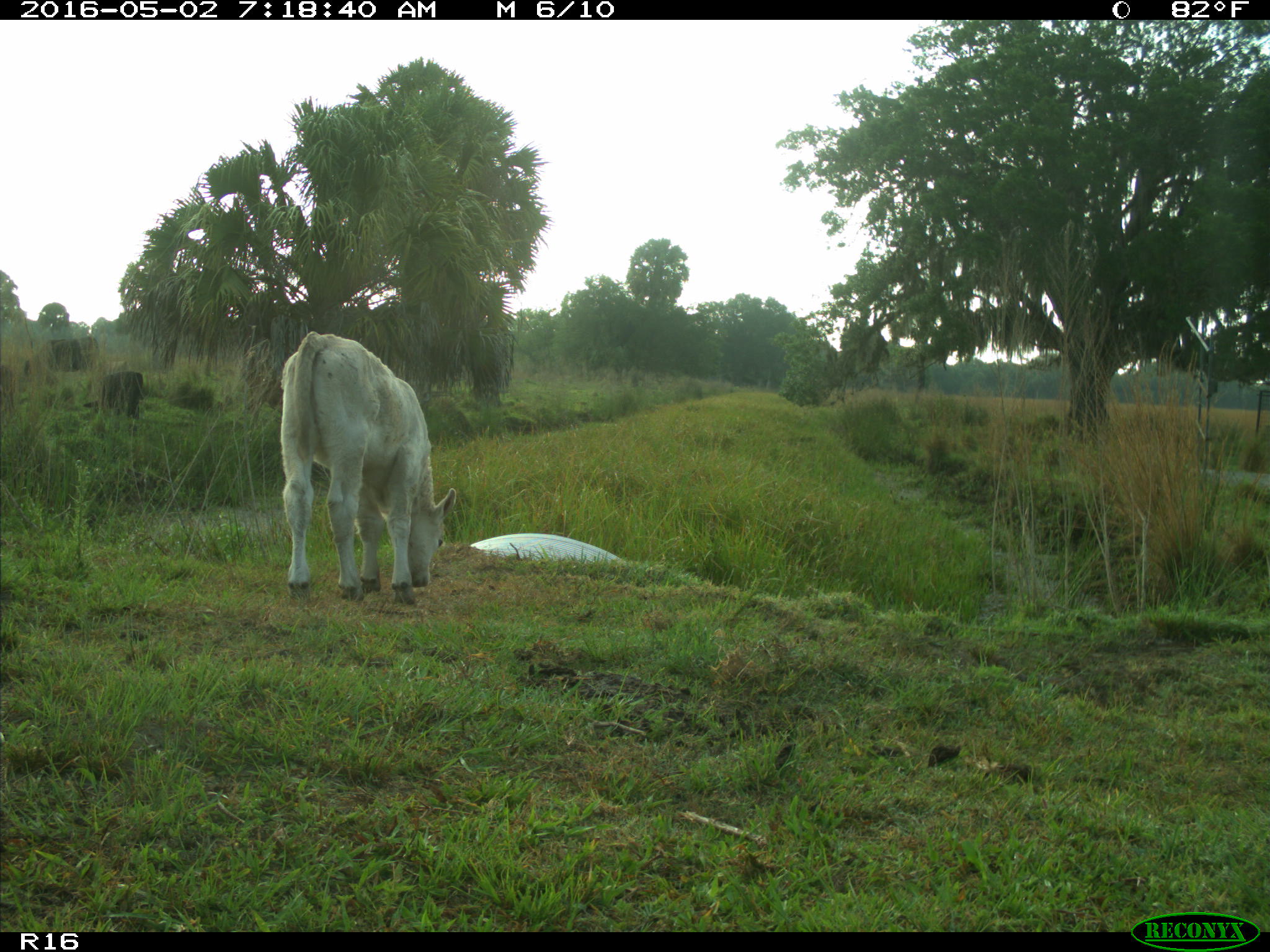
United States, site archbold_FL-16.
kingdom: Animalia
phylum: Chordata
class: Mammalia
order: Artiodactyla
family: Bovidae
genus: Bos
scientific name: Bos taurus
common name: domestic cow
Bos taurus (domestic cow).